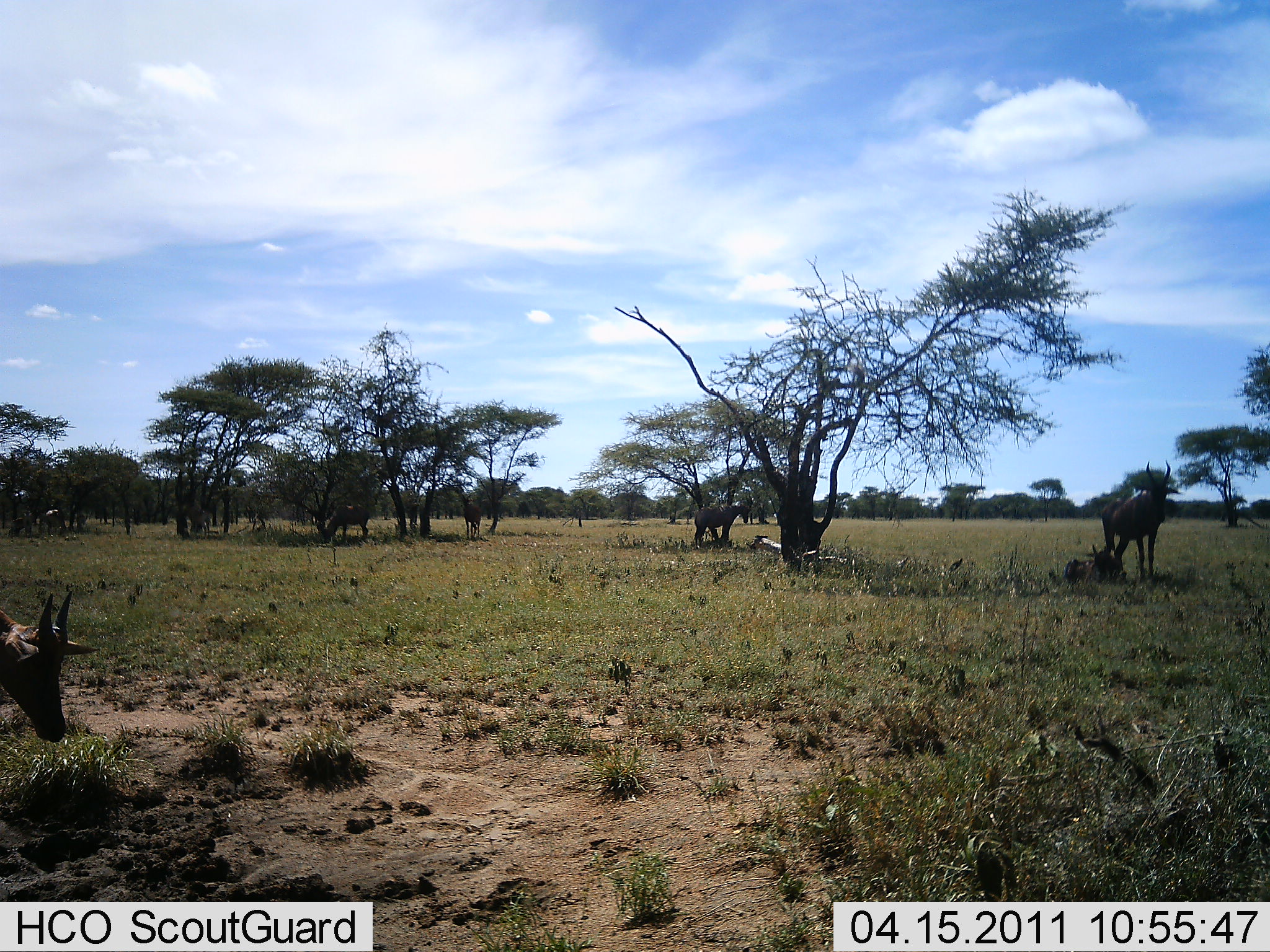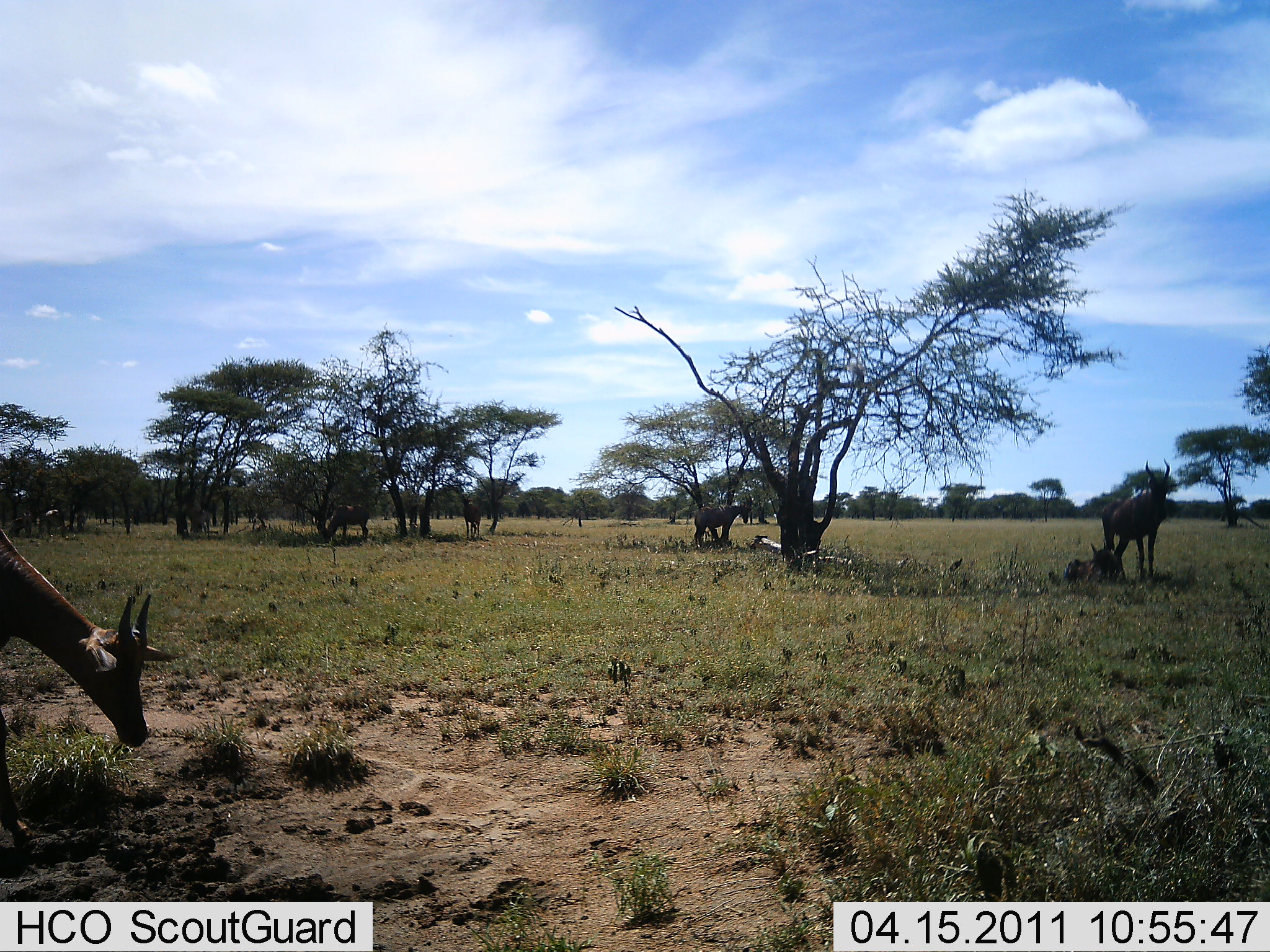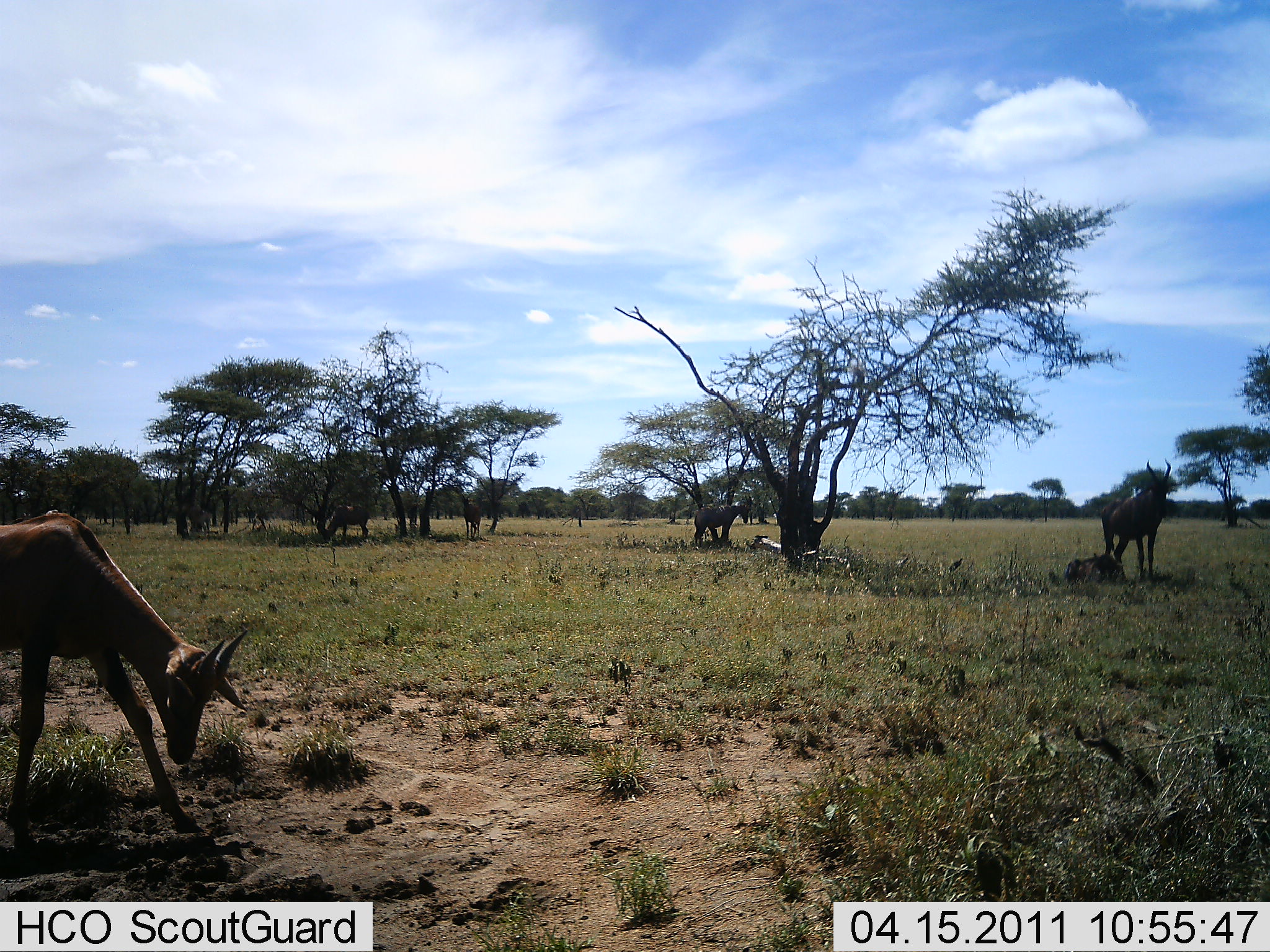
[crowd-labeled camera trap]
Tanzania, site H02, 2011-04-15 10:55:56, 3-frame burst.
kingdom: Animalia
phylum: Chordata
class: Mammalia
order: Artiodactyla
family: Bovidae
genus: Damaliscus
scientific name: Damaliscus lunatus jimela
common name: topi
Topi (Damaliscus lunatus jimela), count 3. Behavior (volunteer vote fractions): standing 80%, resting 40%, moving 40%, interacting 0%. Young present (vote fraction): 40%. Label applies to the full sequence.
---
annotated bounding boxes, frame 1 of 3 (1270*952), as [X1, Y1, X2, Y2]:
animal: [0, 590, 101, 742]; [1100, 458, 1182, 586]; [692, 503, 753, 550]; [1065, 543, 1128, 587]; [316, 503, 371, 545]; [179, 503, 213, 540]; [459, 493, 485, 540]; [8, 510, 38, 539]; [39, 506, 67, 536]; [947, 555, 966, 572]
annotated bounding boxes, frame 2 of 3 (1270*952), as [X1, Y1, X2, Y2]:
animal: [0, 527, 183, 844]; [1100, 458, 1177, 581]; [693, 493, 752, 548]; [1065, 542, 1129, 585]; [320, 503, 371, 544]; [461, 493, 482, 541]; [37, 509, 70, 539]; [8, 512, 33, 539]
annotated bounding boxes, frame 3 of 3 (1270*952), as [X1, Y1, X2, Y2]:
animal: [0, 511, 247, 834]; [1100, 459, 1173, 580]; [693, 501, 751, 548]; [1065, 552, 1131, 586]; [319, 504, 371, 542]; [460, 492, 483, 541]